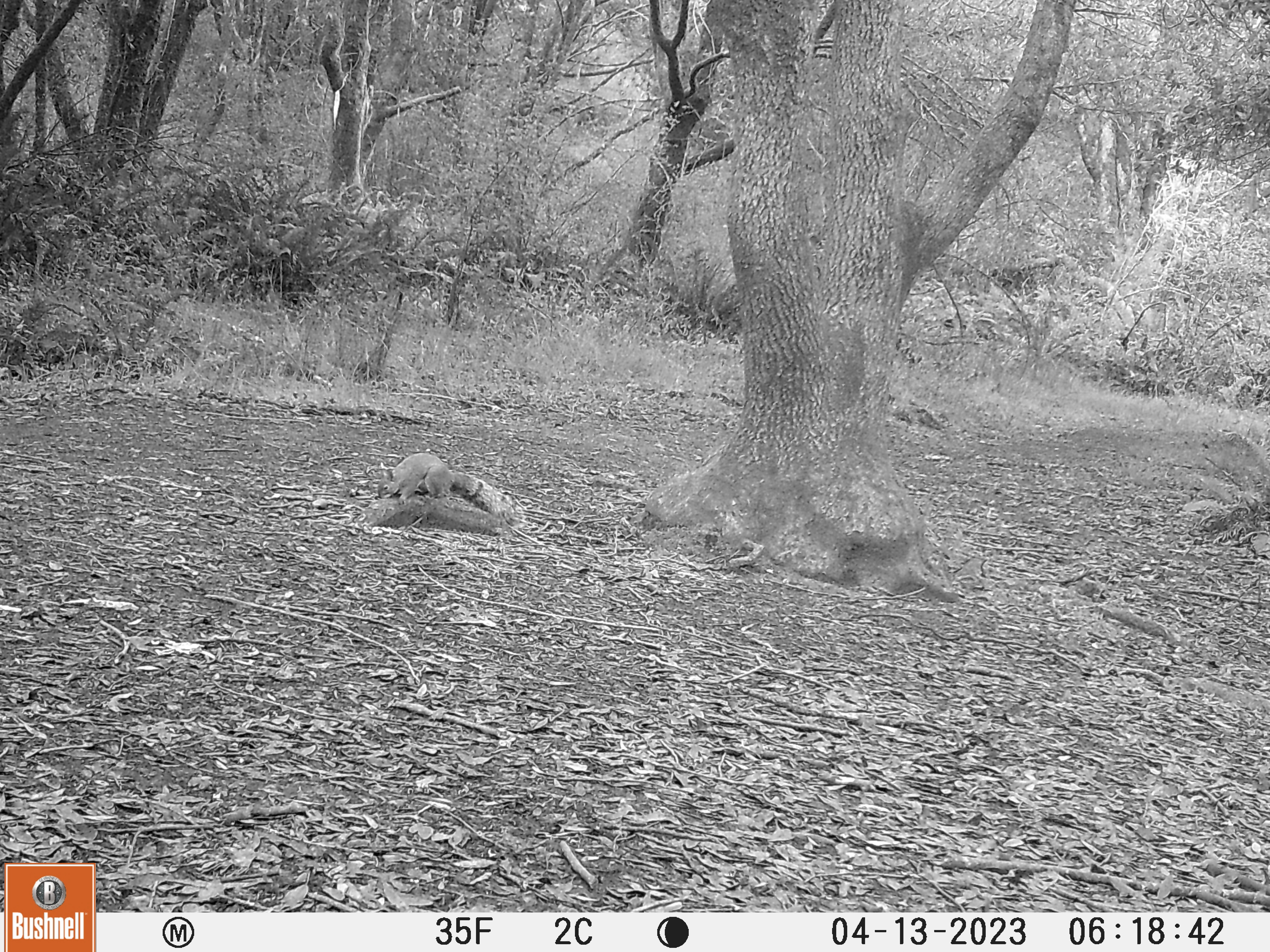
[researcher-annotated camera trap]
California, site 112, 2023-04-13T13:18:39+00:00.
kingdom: Animalia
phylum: Chordata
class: Mammalia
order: Rodentia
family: Sciuridae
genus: Sciurus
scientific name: Sciurus griseus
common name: western gray squirrel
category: western grey squirrel